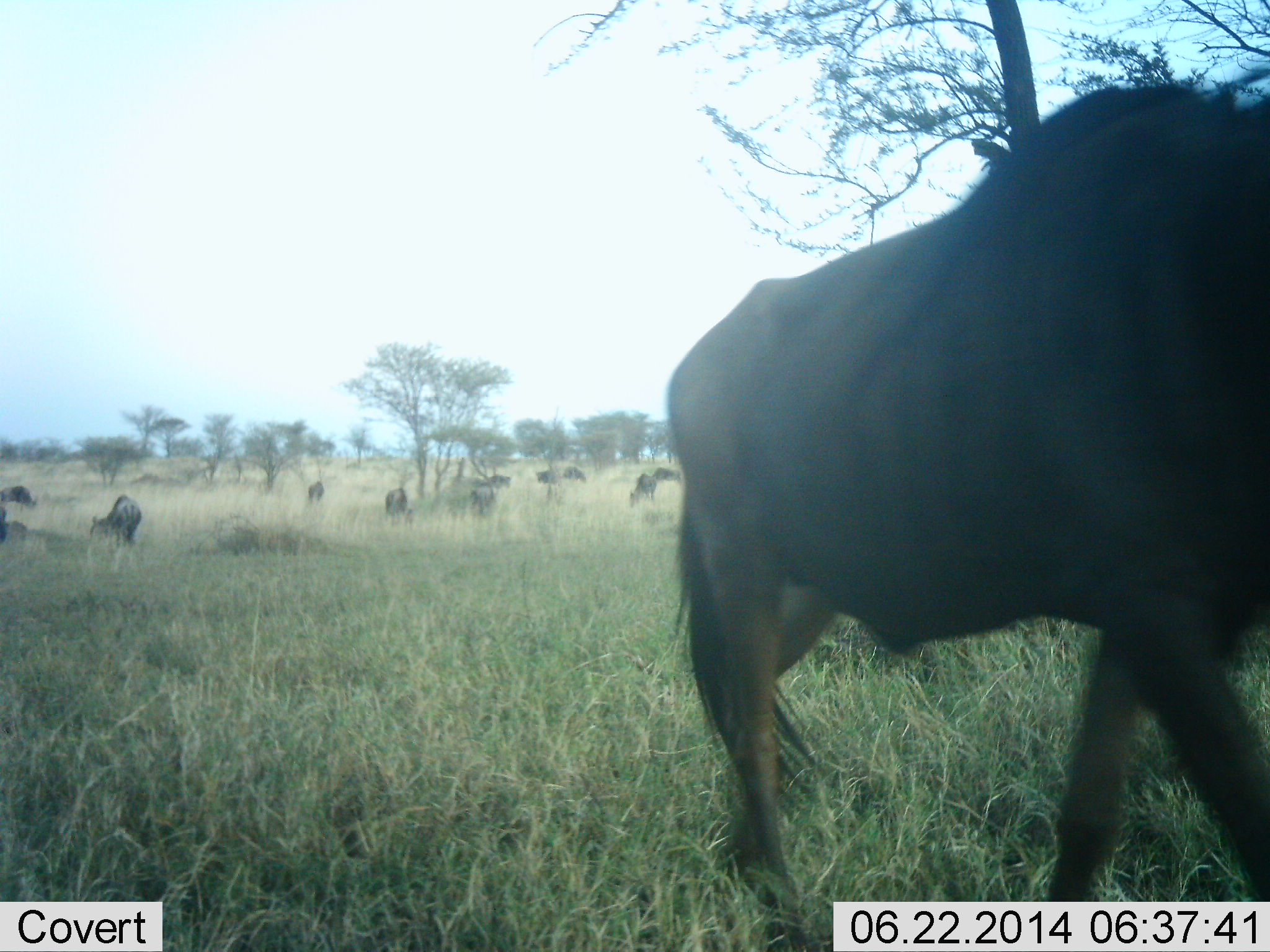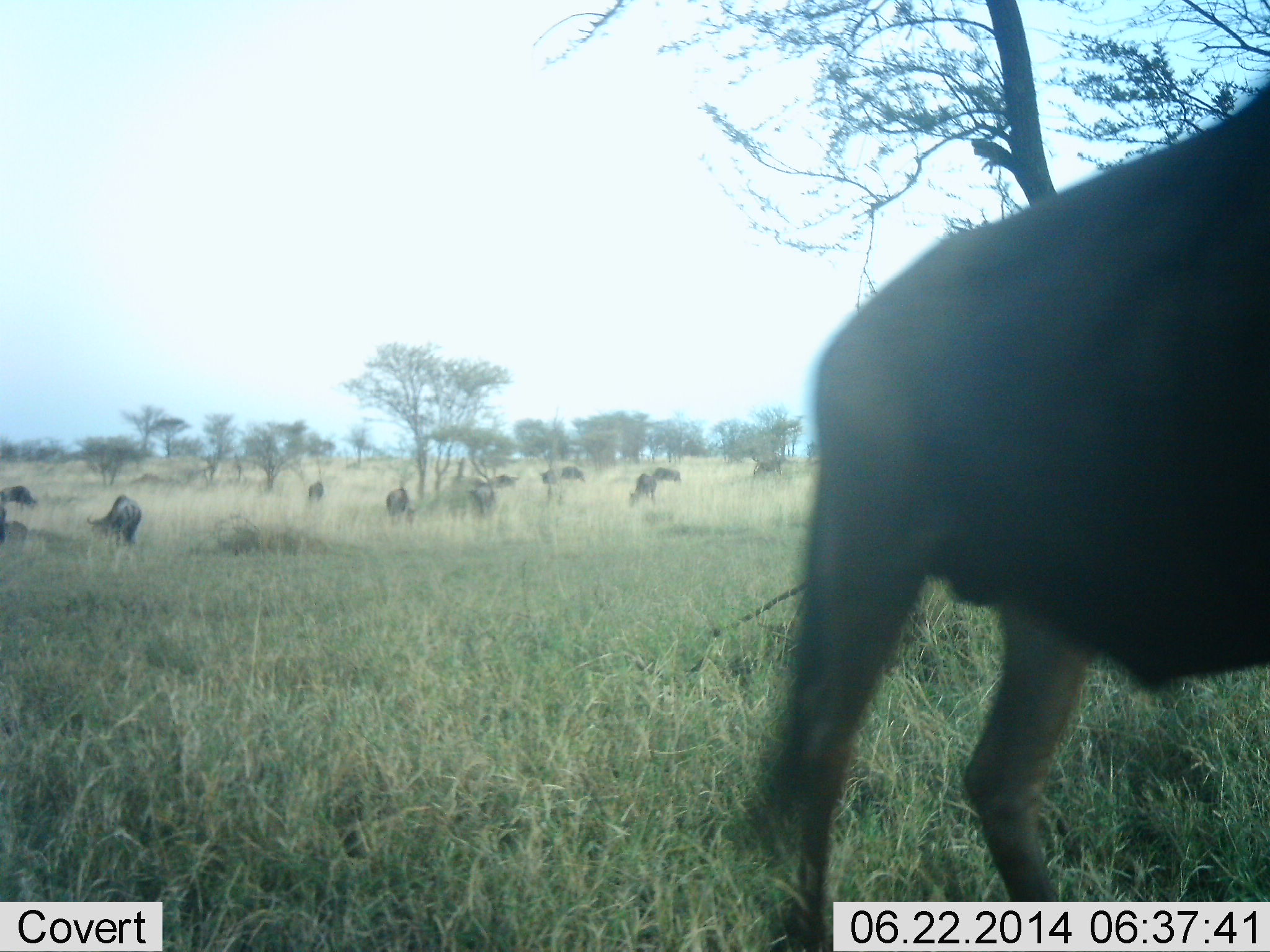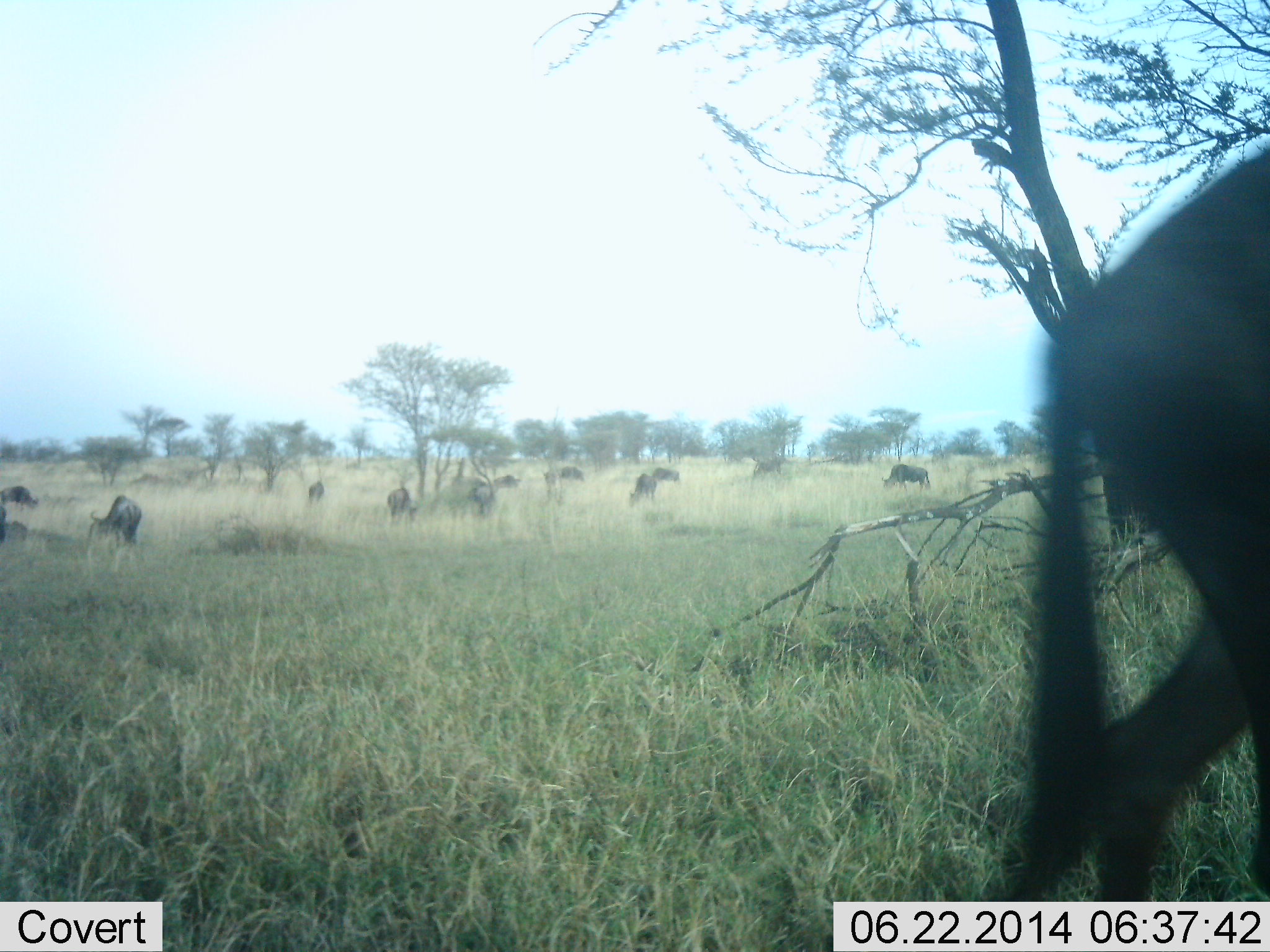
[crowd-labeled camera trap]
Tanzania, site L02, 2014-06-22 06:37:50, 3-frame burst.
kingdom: Animalia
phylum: Chordata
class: Mammalia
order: Artiodactyla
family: Bovidae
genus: Connochaetes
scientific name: Connochaetes taurinus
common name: blue wildebeest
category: wildebeest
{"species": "wildebeest (blue wildebeest) (Connochaetes taurinus)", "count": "11-50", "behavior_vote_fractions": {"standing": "50%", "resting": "0%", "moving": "90%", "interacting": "0%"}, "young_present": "0%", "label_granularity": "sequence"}